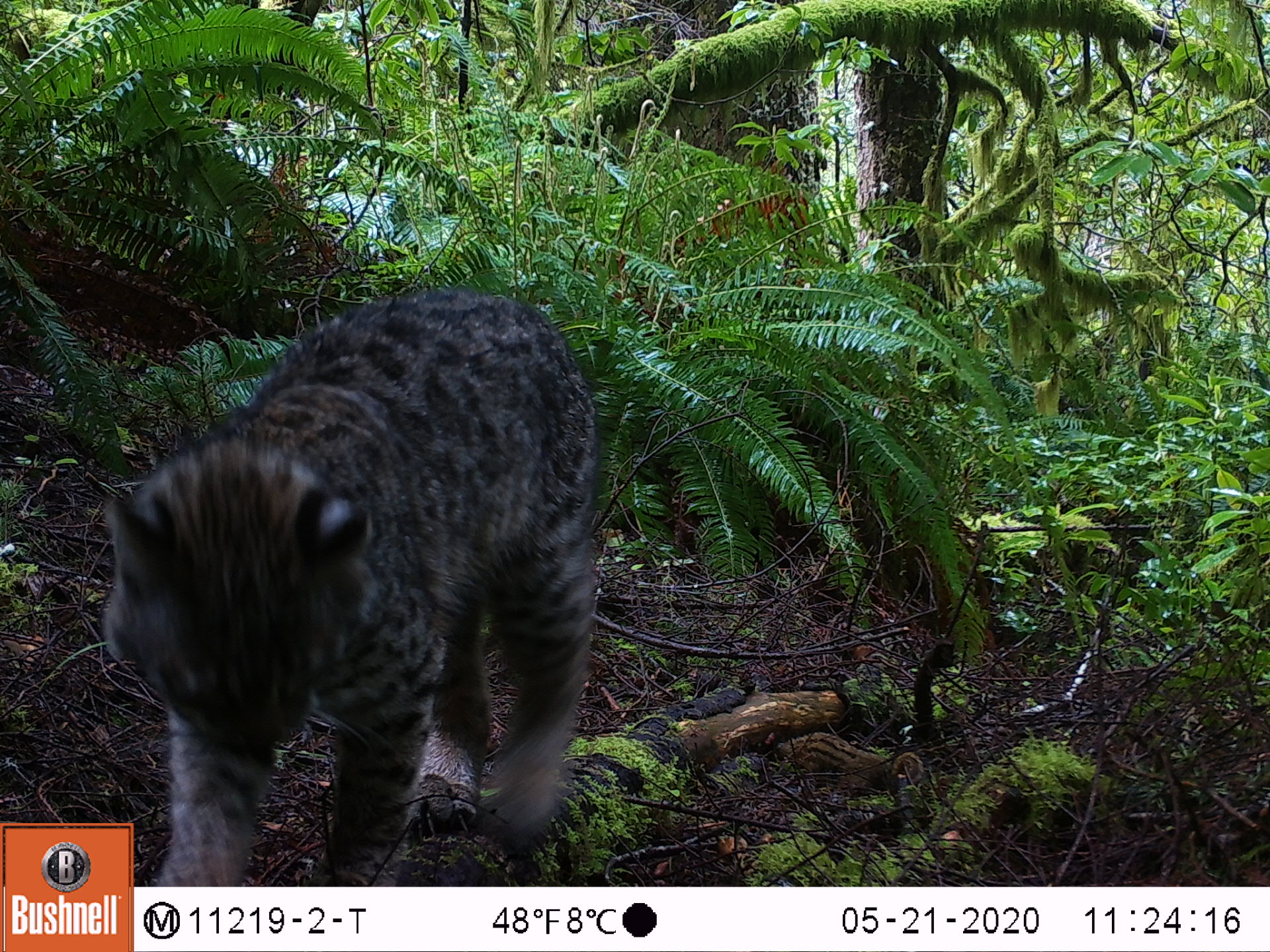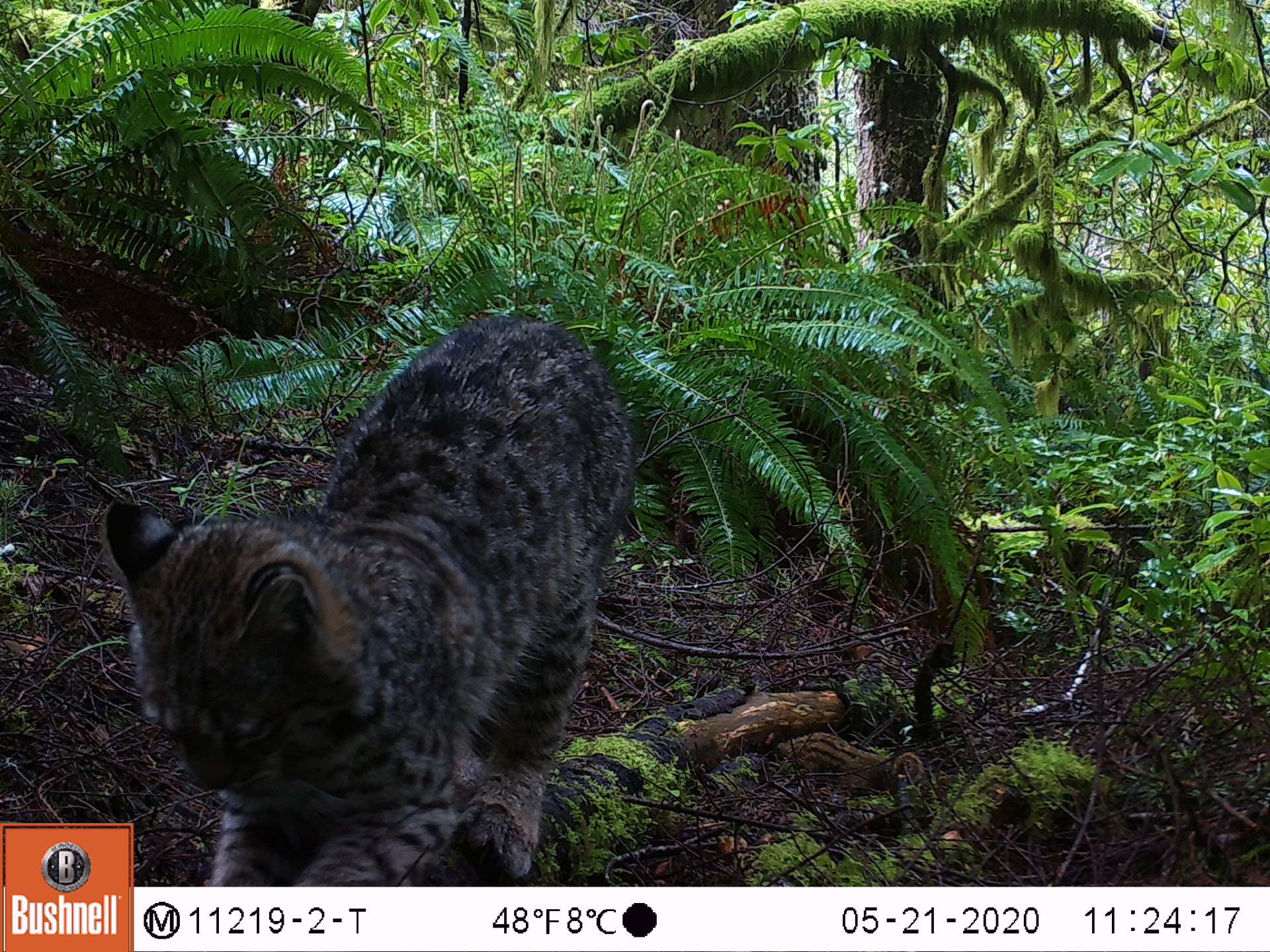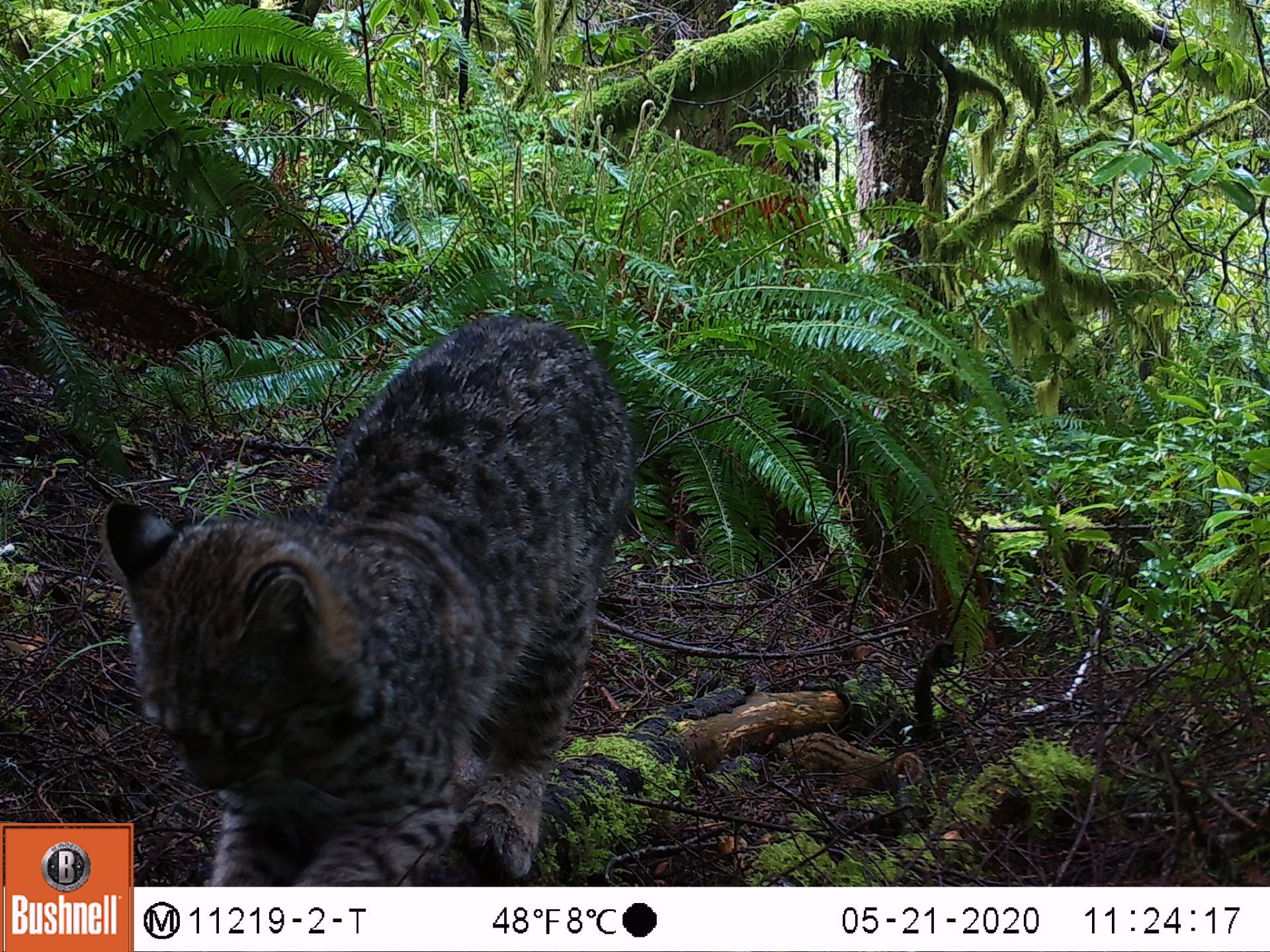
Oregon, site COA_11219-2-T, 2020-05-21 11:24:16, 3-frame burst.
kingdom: Animalia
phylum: Chordata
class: Mammalia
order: Rodentia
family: Sciuridae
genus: Neotamias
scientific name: Neotamias townsendii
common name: townsend's chipmunk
Townsend's chipmunk (Neotamias townsendii).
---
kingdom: Animalia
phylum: Chordata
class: Mammalia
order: Carnivora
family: Felidae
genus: Lynx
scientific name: Lynx rufus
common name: bobcat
Bobcat (Lynx rufus).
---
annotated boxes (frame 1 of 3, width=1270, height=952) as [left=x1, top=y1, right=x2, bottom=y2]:
townsend's chipmunk: [left=139, top=274, right=618, bottom=873]; [left=770, top=725, right=924, bottom=794]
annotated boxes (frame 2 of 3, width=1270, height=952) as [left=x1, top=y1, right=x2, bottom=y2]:
bobcat: [left=137, top=296, right=651, bottom=883]; [left=89, top=304, right=642, bottom=820]; [left=760, top=707, right=946, bottom=816]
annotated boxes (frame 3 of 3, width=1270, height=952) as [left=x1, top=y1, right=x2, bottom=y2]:
townsend's chipmunk: [left=142, top=305, right=638, bottom=875]; [left=776, top=727, right=927, bottom=802]